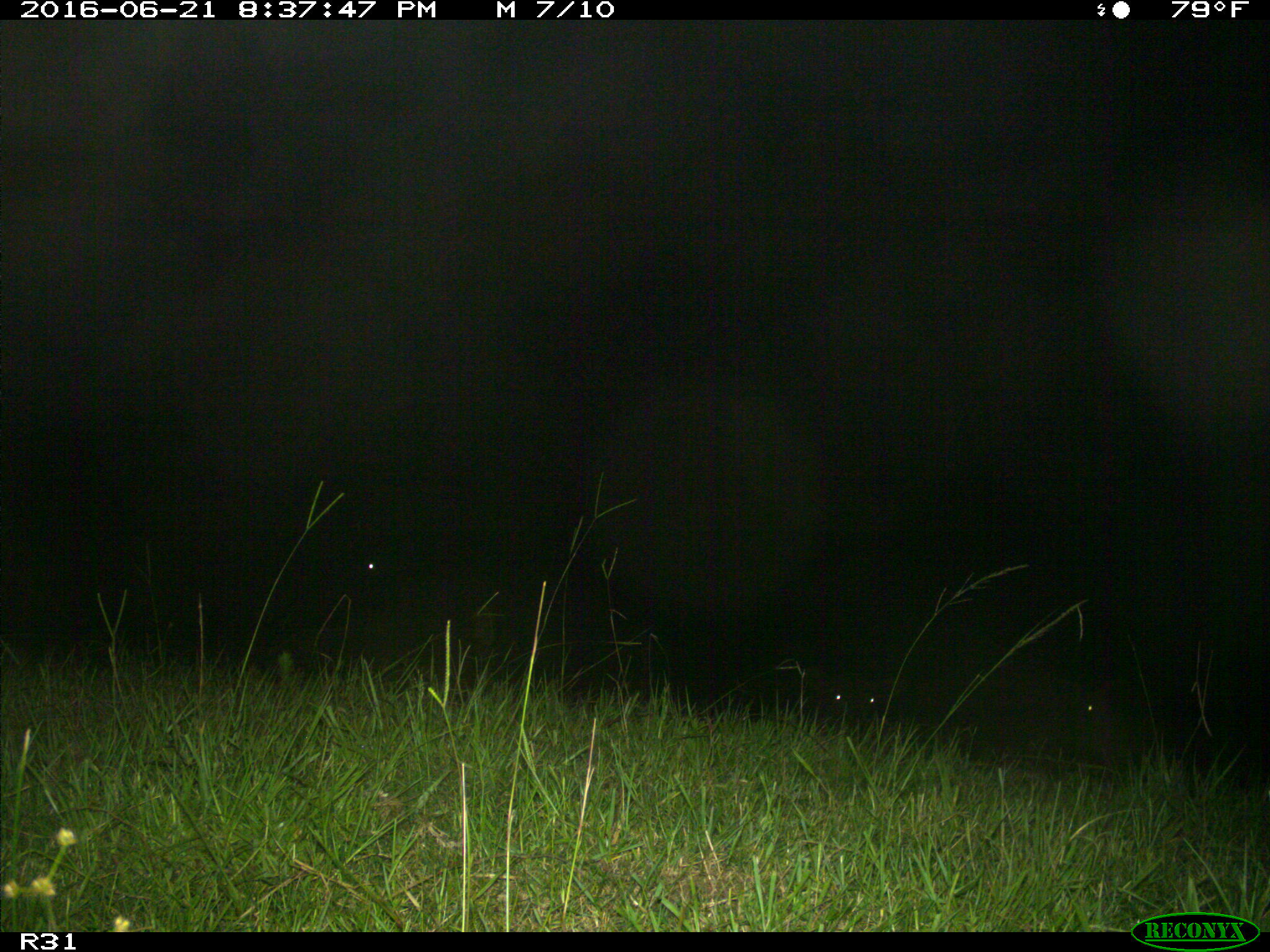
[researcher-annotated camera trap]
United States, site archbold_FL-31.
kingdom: Animalia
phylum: Chordata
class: Mammalia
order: Artiodactyla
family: Bovidae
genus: Bos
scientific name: Bos taurus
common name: domestic cow